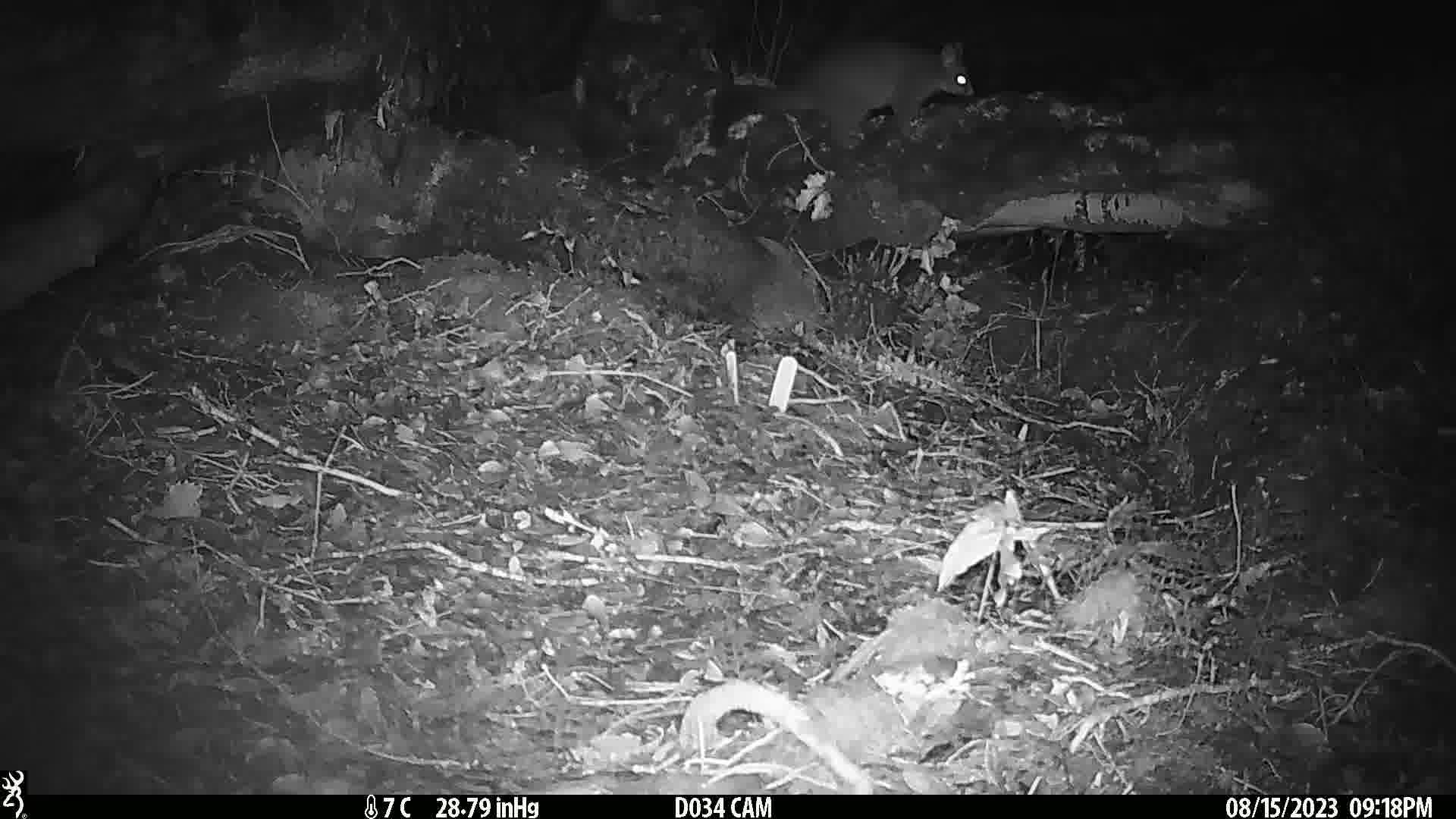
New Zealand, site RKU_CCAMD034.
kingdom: Animalia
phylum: Chordata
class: Mammalia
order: Diprotodontia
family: Phalangeridae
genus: Trichosurus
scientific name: Trichosurus vulpecula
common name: common brushtail possum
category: possum